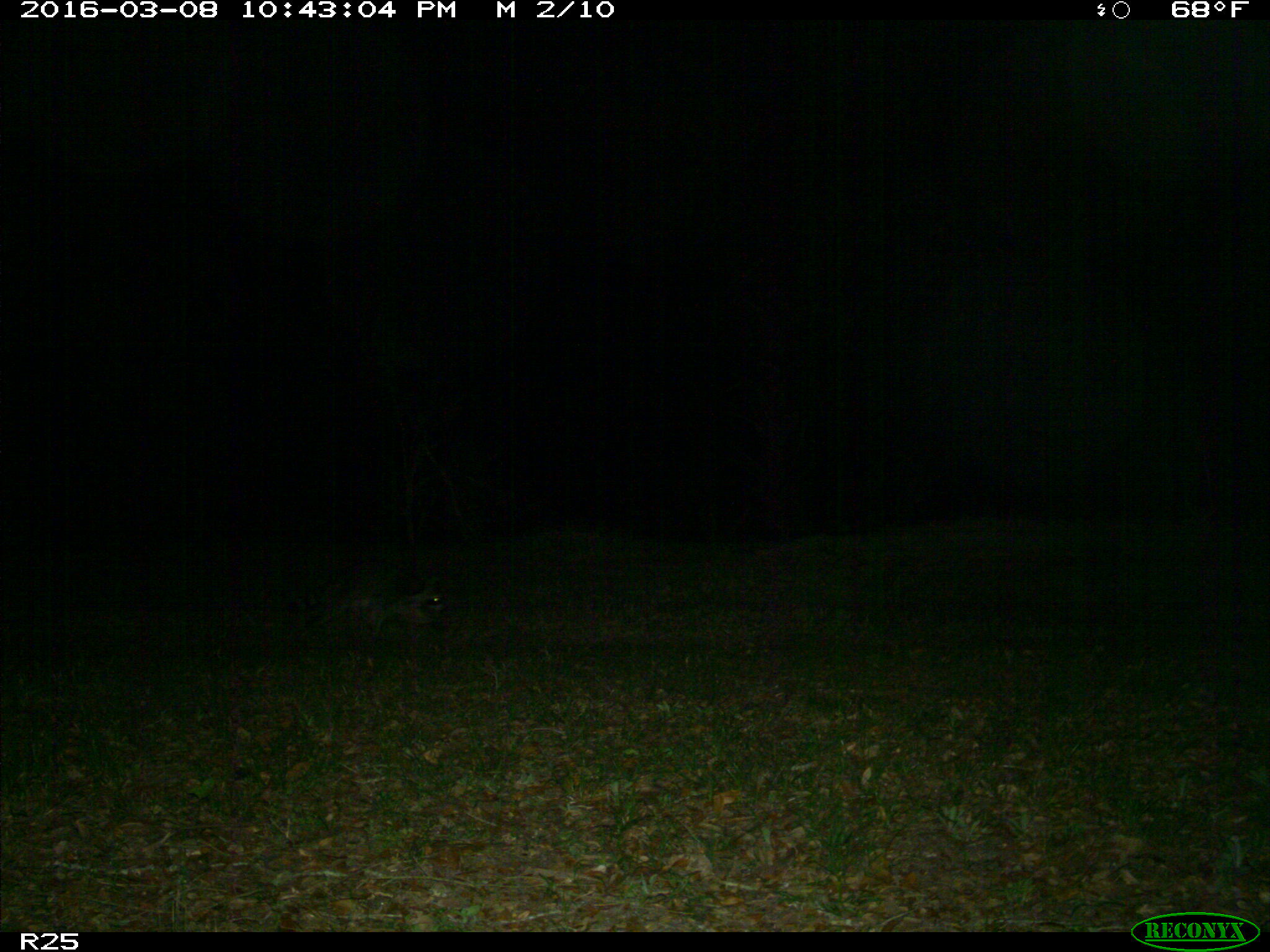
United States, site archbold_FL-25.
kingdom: Animalia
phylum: Chordata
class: Mammalia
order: Carnivora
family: Procyonidae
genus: Procyon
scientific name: Procyon lotor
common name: common raccoon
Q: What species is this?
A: Procyon lotor (common raccoon).